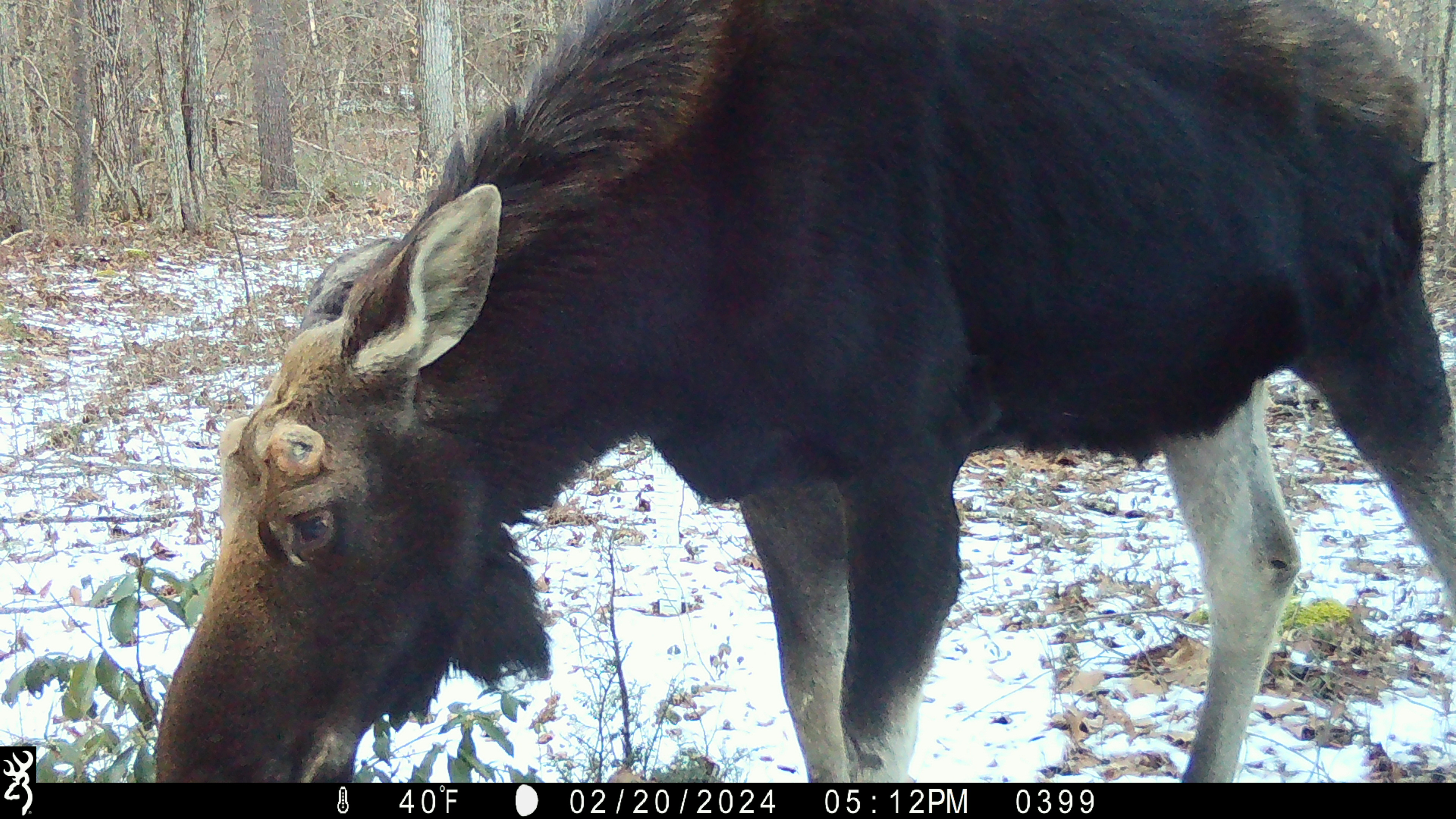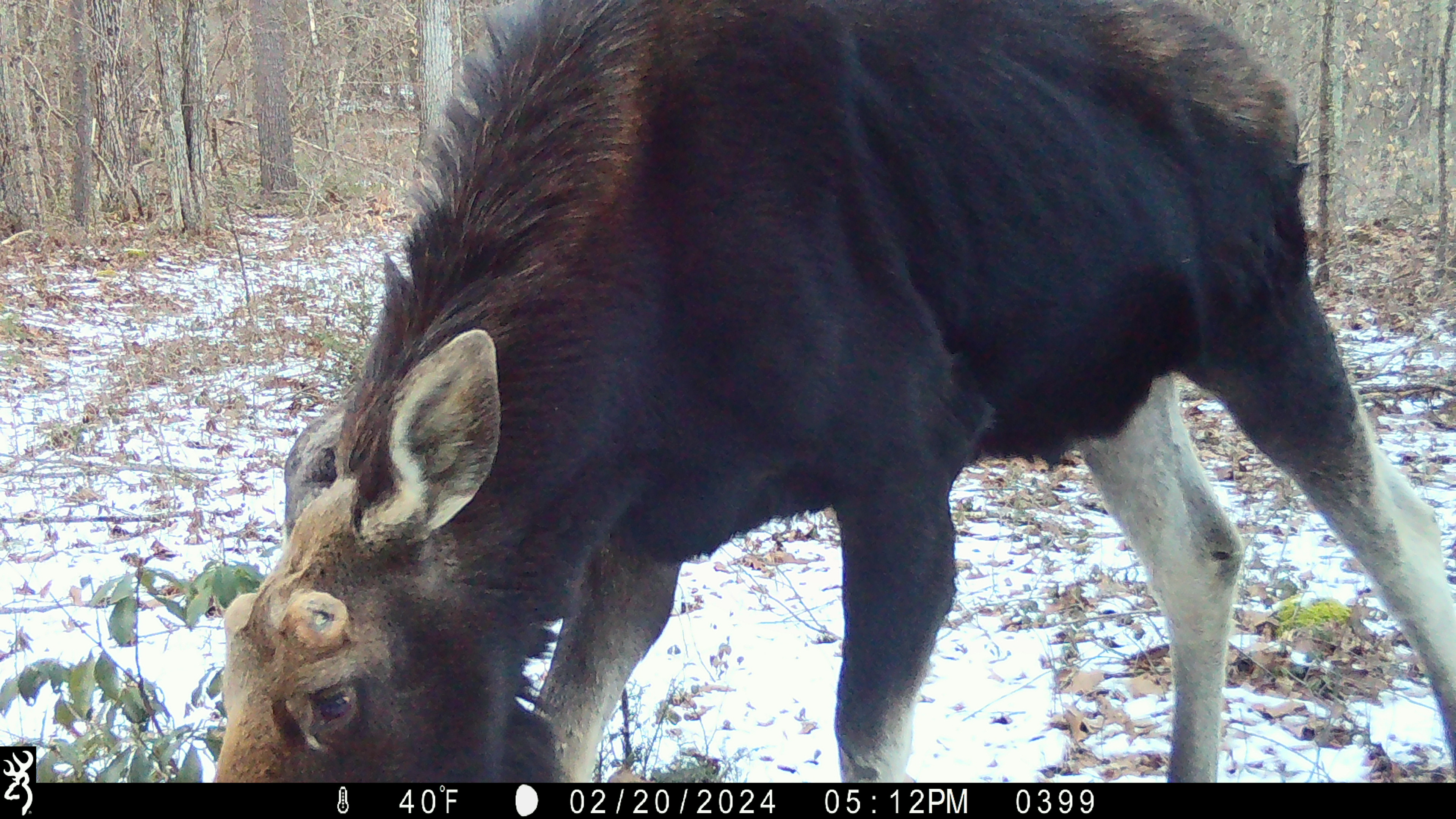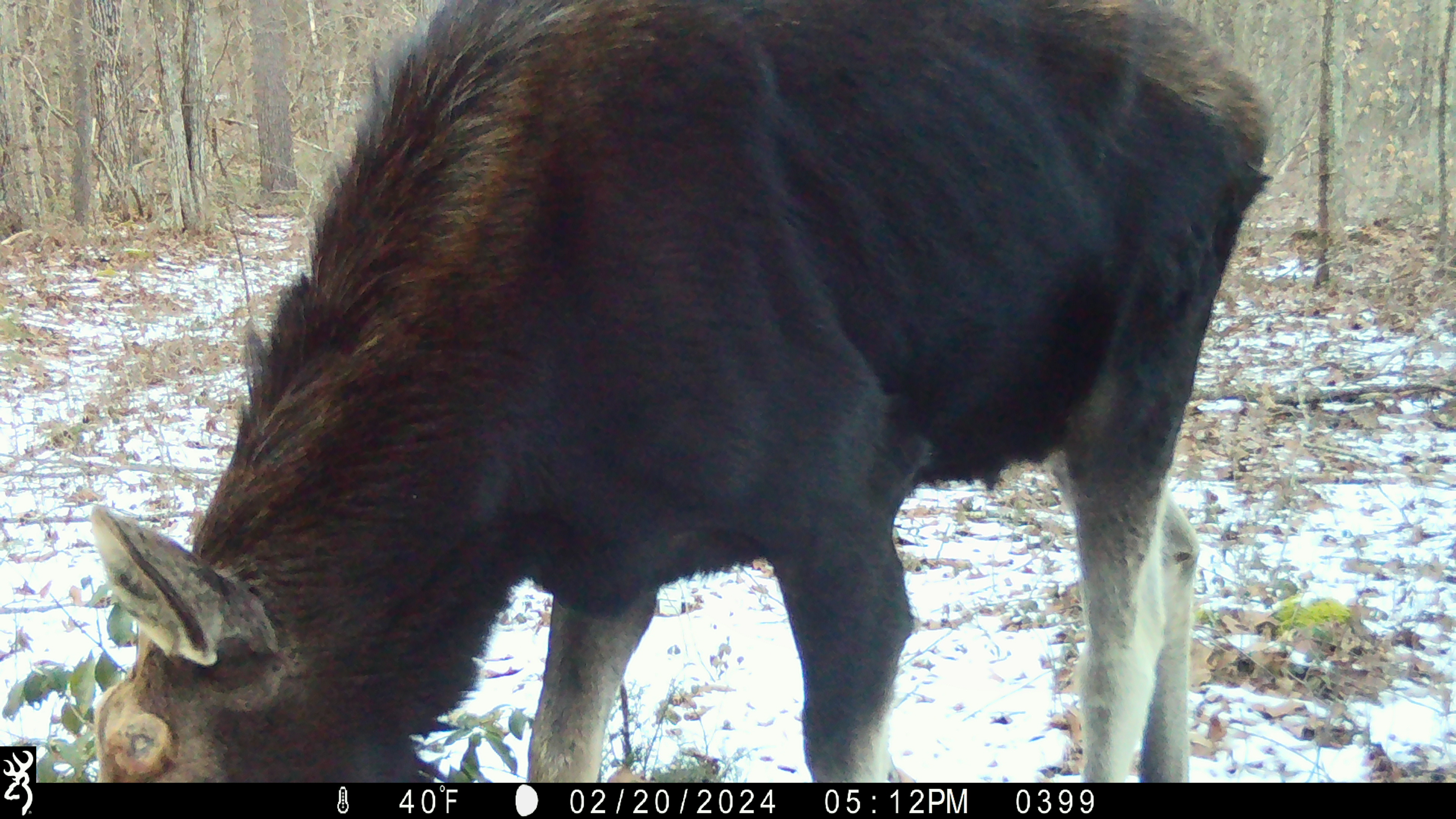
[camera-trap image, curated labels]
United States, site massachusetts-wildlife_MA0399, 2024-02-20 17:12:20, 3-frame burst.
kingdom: Animalia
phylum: Chordata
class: Mammalia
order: Artiodactyla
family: Cervidae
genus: Alces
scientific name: Alces alces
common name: moose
Moose (Alces alces).